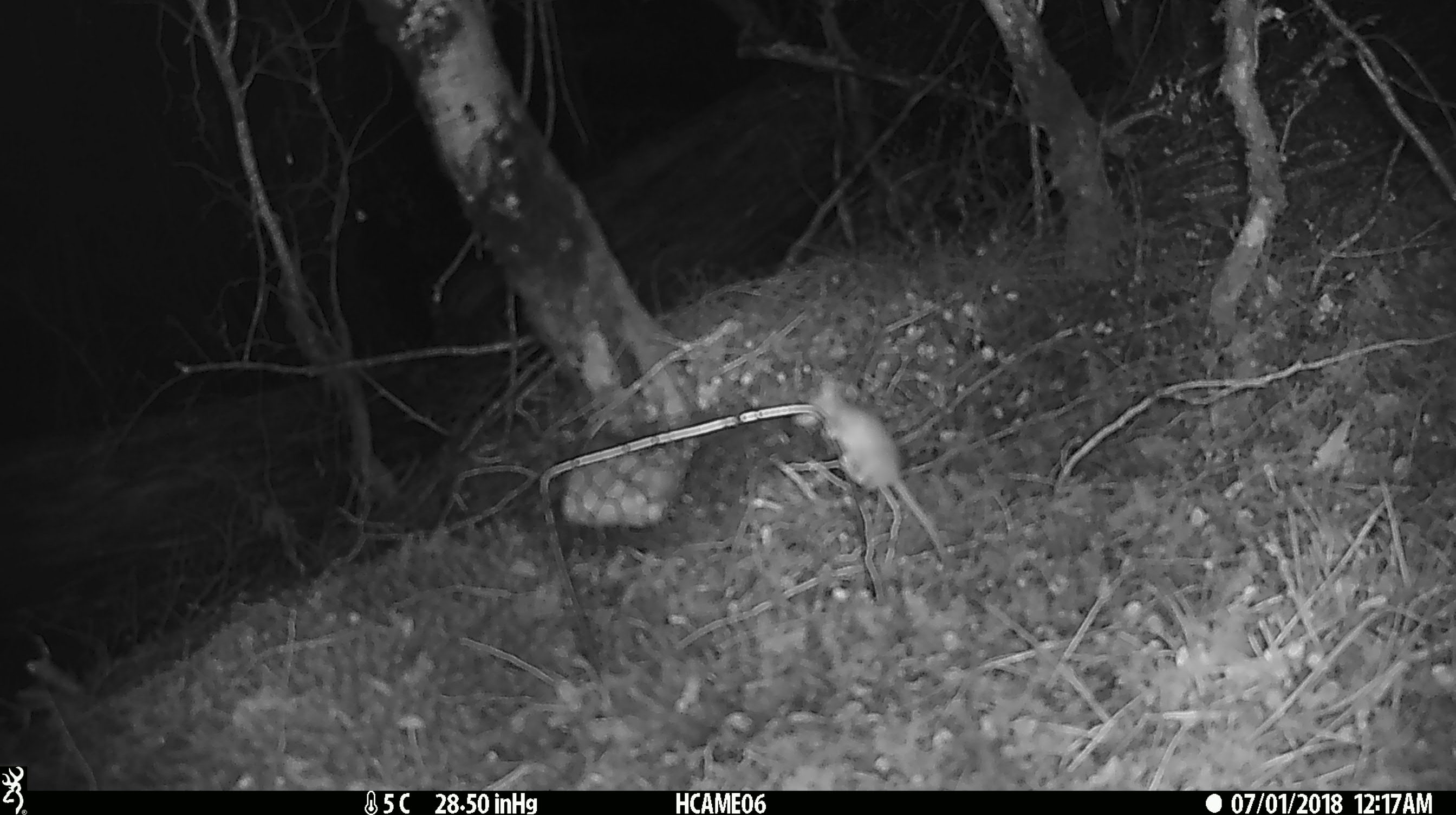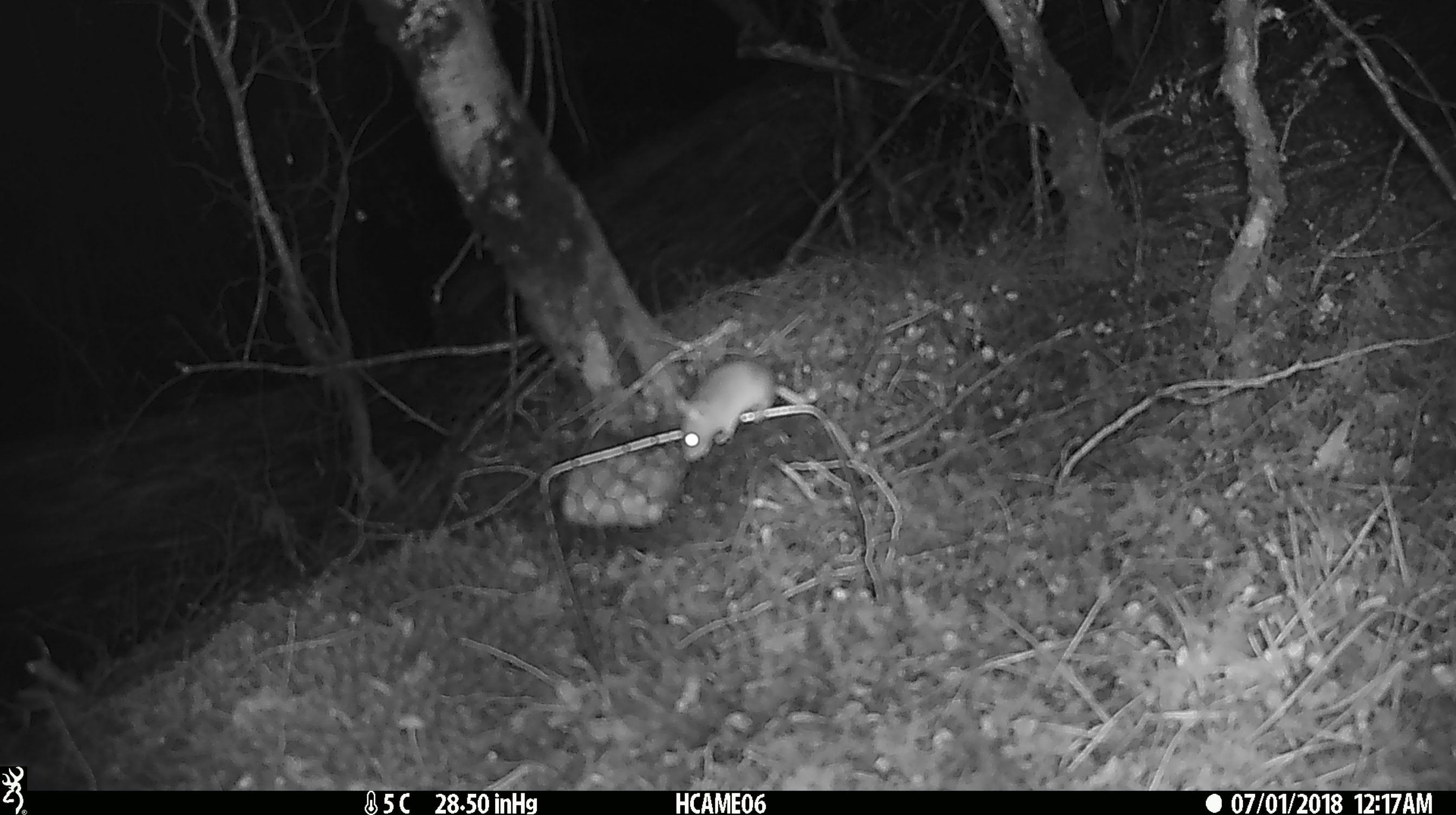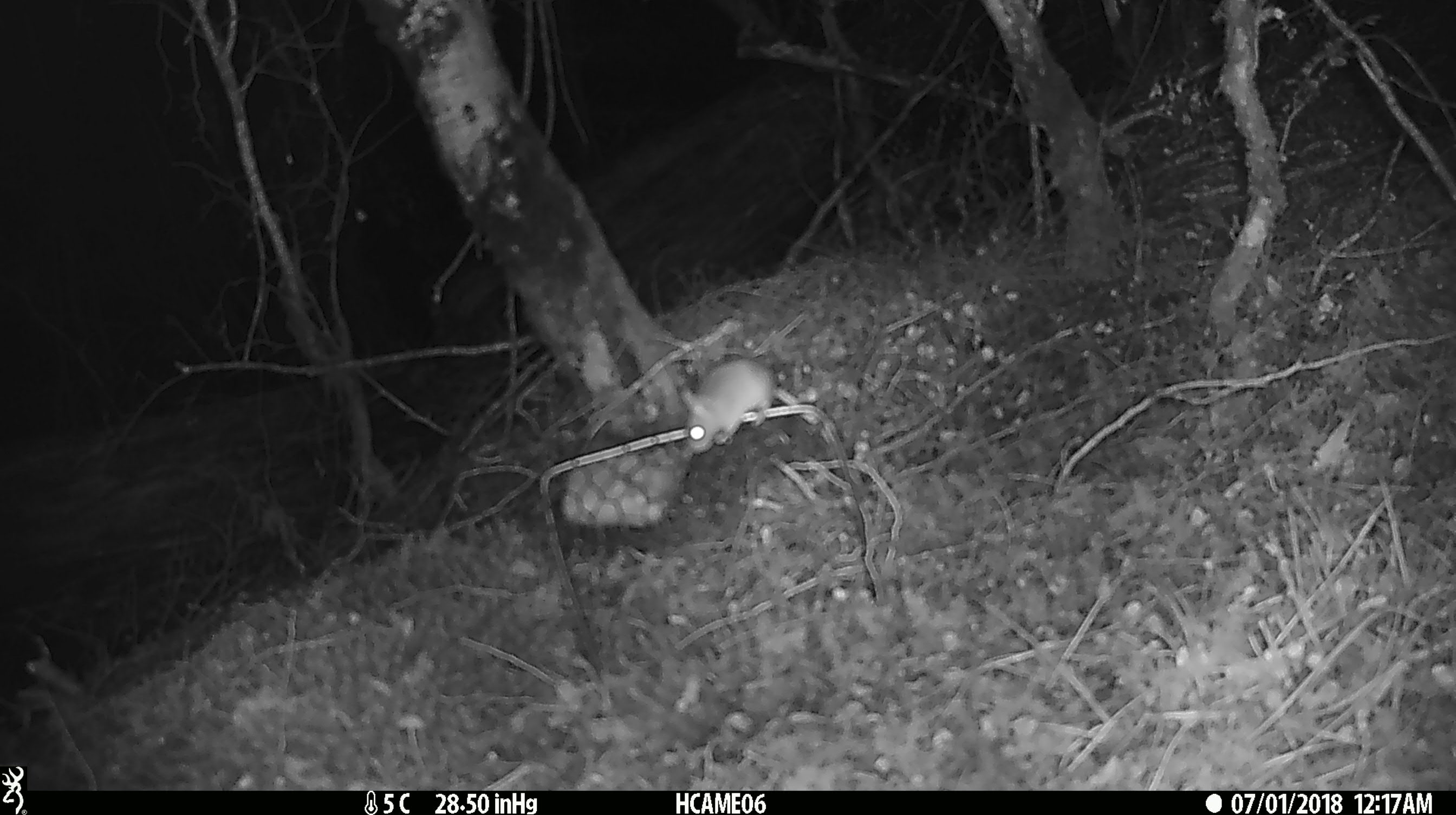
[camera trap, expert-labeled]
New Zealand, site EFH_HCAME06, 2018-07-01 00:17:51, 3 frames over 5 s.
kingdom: Animalia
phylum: Chordata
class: Mammalia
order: Rodentia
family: Muridae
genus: Mus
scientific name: Mus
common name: mouse